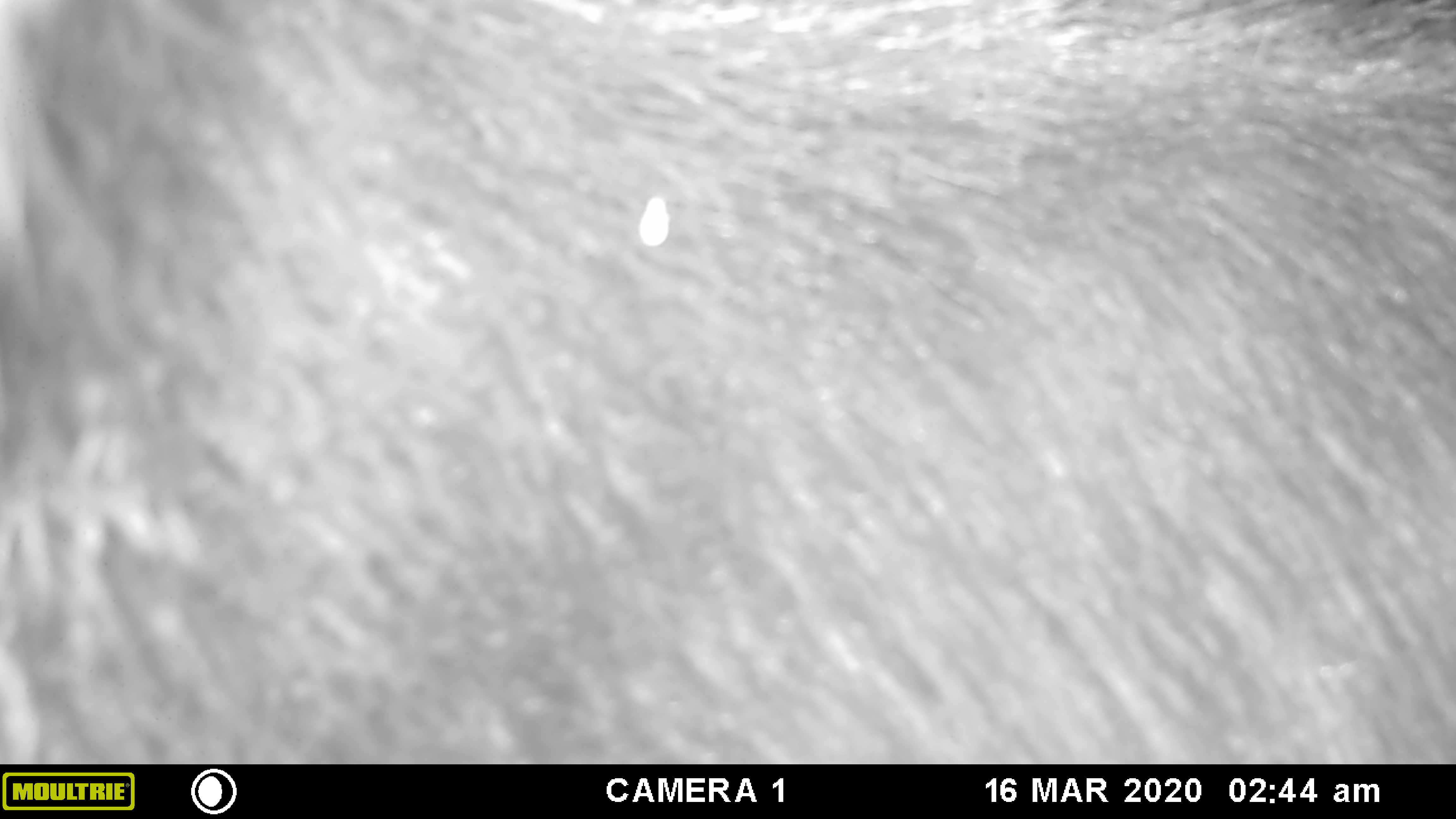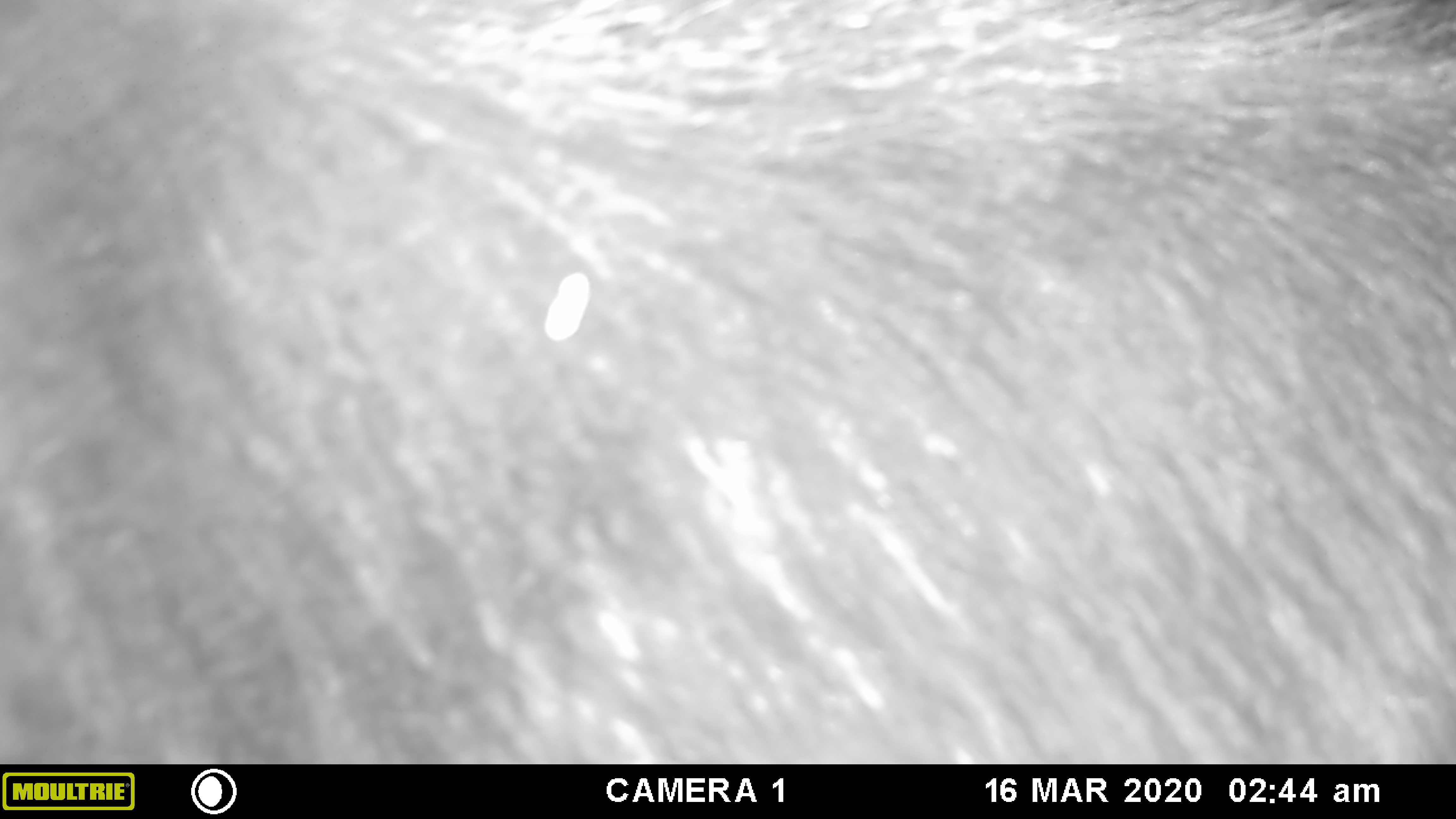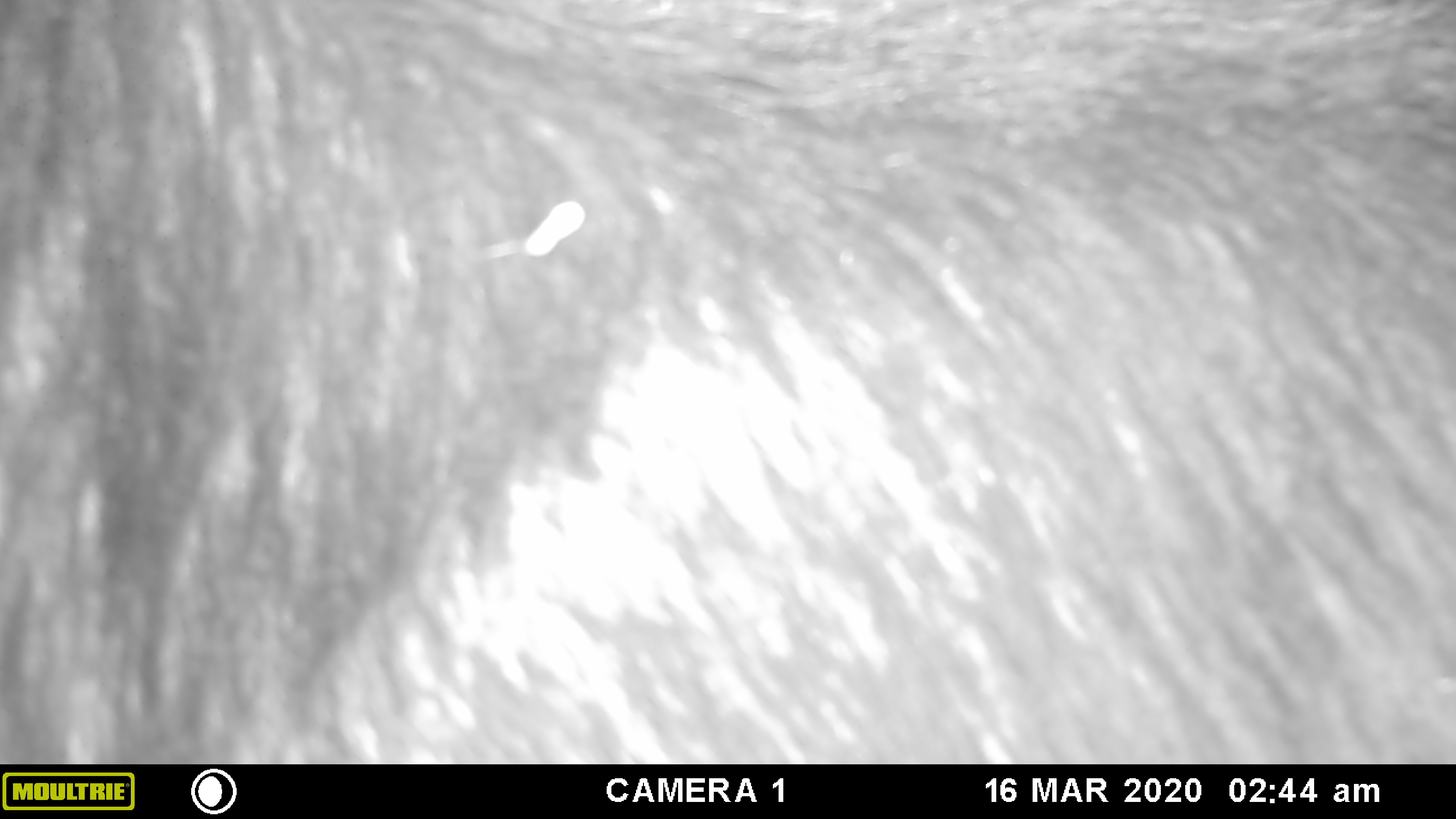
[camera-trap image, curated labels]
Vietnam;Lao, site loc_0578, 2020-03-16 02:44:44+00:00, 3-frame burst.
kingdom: Animalia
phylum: Chordata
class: Mammalia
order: Artiodactyla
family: Bovidae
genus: Capricornis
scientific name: Capricornis sumatraensis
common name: chinese serow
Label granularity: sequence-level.